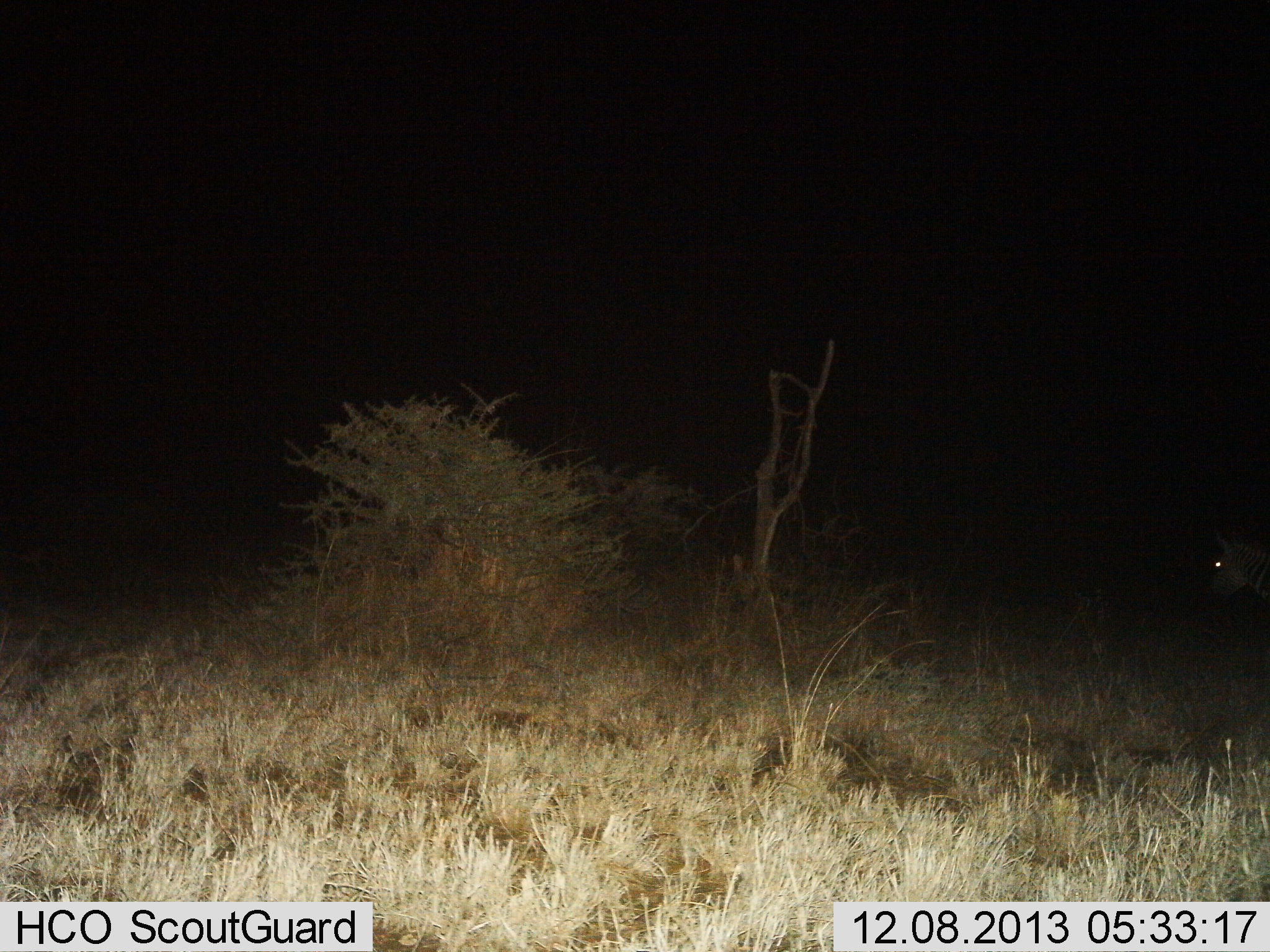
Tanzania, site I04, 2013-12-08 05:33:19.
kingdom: Animalia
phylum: Chordata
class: Mammalia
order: Perissodactyla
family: Equidae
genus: Equus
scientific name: Equus quagga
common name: plains zebra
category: zebra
Zebra (plains zebra) (Equus quagga), count 1. Behavior (volunteer vote fractions): standing 80%, resting 0%, moving 20%, interacting 0%. Young present (vote fraction): 0%. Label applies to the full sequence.